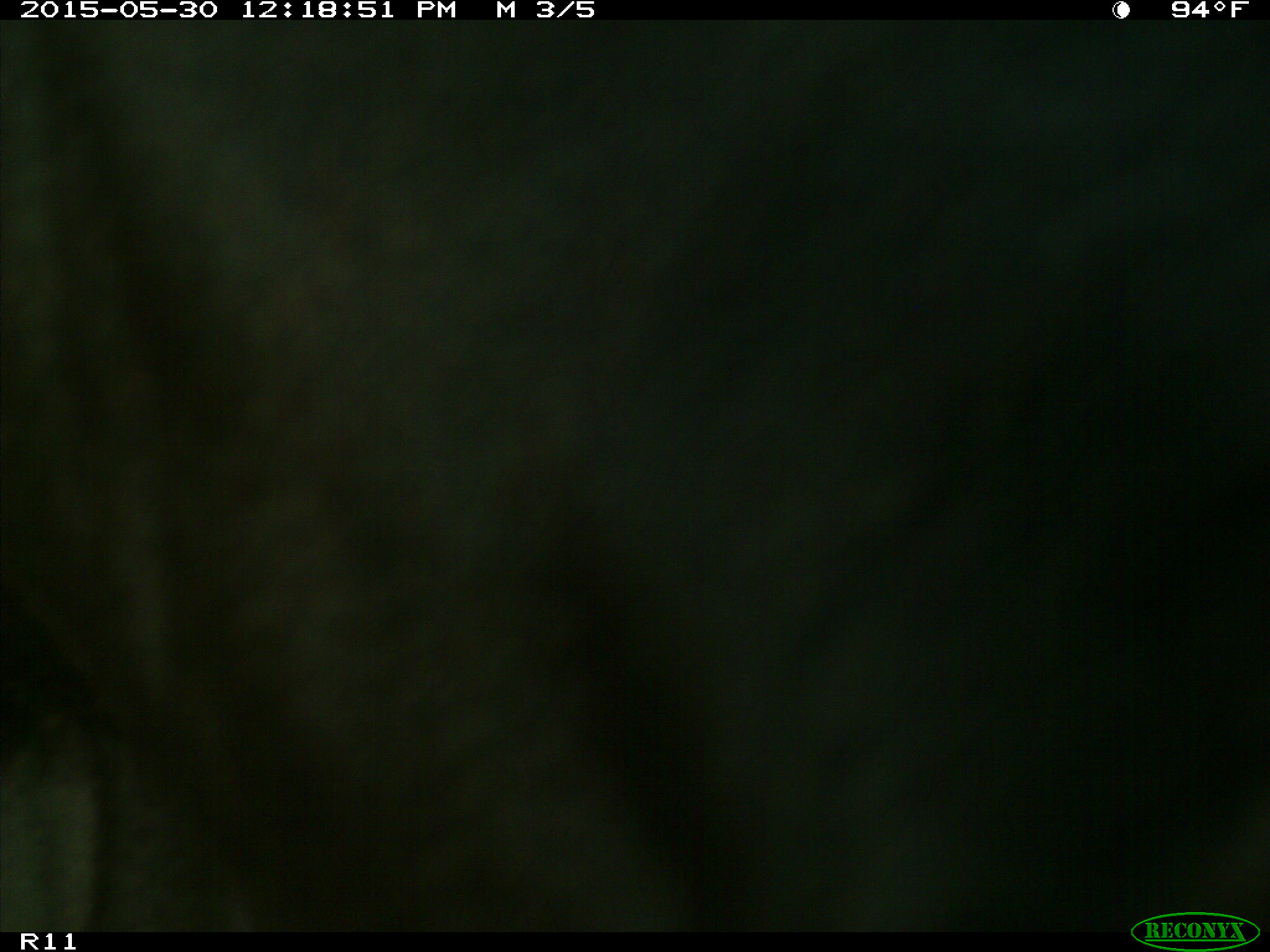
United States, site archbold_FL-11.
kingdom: Animalia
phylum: Chordata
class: Mammalia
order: Artiodactyla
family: Bovidae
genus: Bos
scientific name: Bos taurus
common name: domestic cow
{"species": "Bos taurus (domestic cow)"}